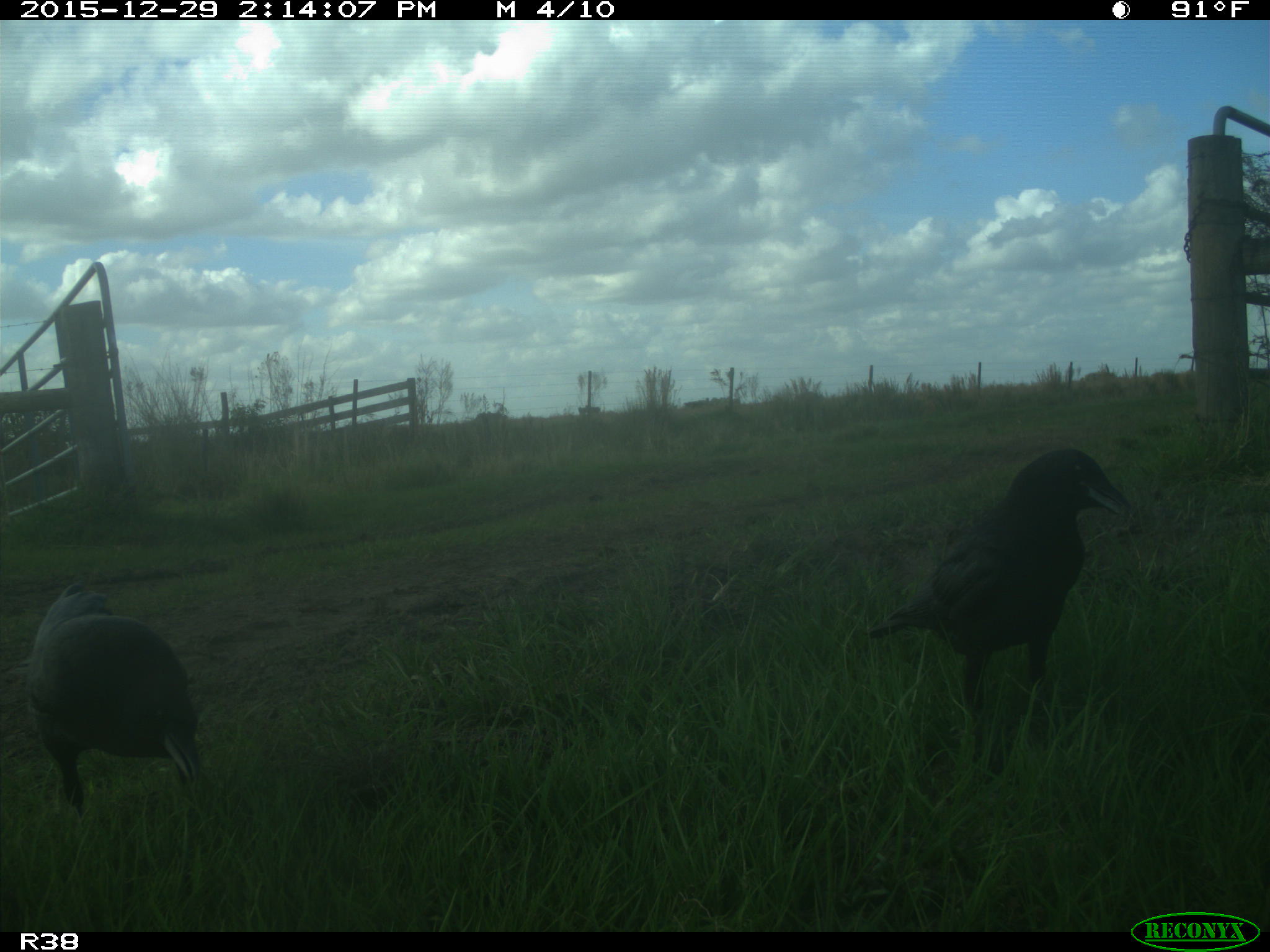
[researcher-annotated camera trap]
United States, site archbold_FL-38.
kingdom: Animalia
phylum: Chordata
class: Aves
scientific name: Aves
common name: birds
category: unidentified bird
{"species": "unidentified bird (birds) (Aves)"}